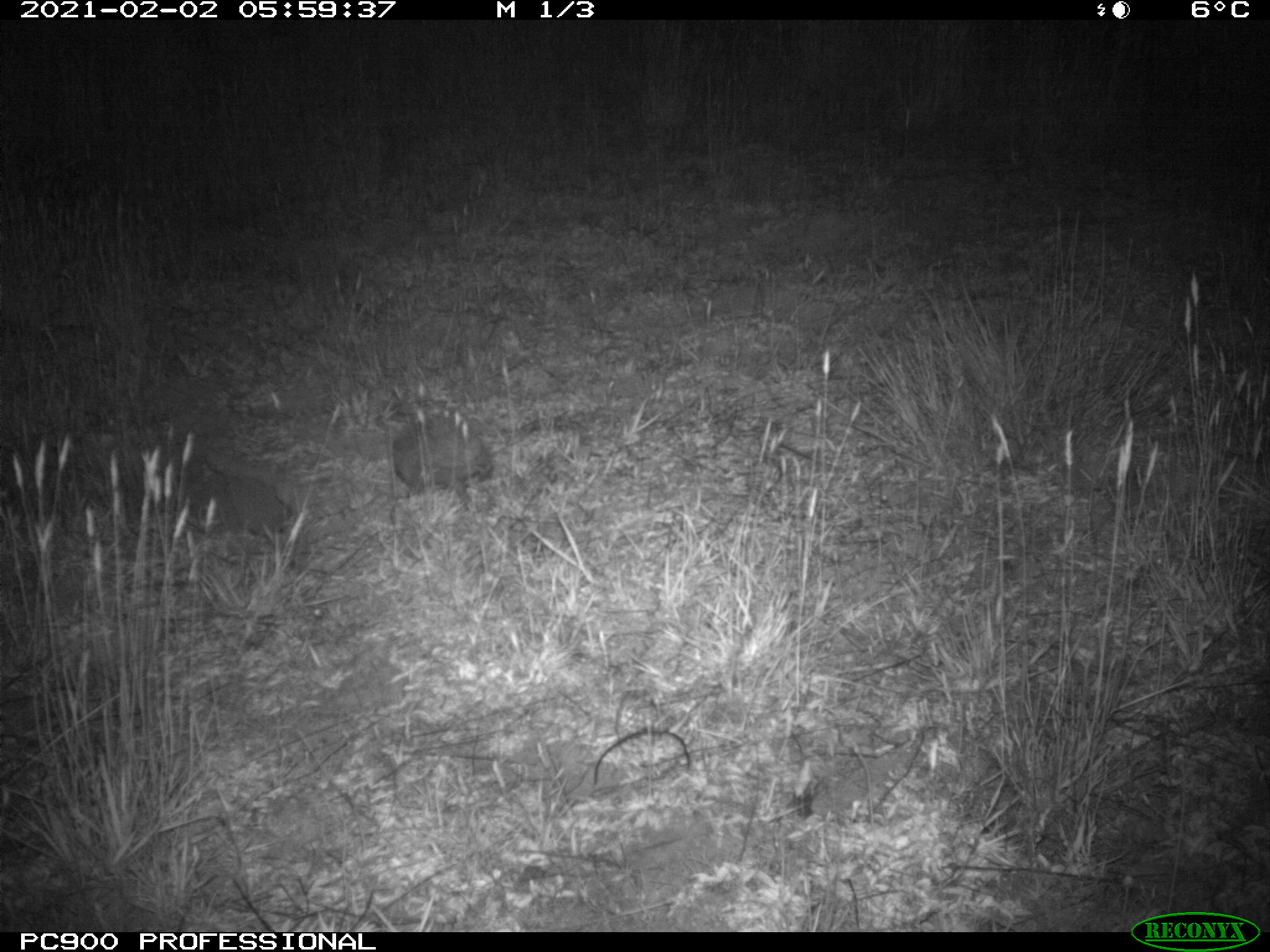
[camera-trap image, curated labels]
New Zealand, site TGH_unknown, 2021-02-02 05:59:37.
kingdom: Animalia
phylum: Chordata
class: Mammalia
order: Eulipotyphla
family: Erinaceidae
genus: Erinaceus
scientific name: Erinaceus europaeus europaeus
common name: european hedgehog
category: hedgehog